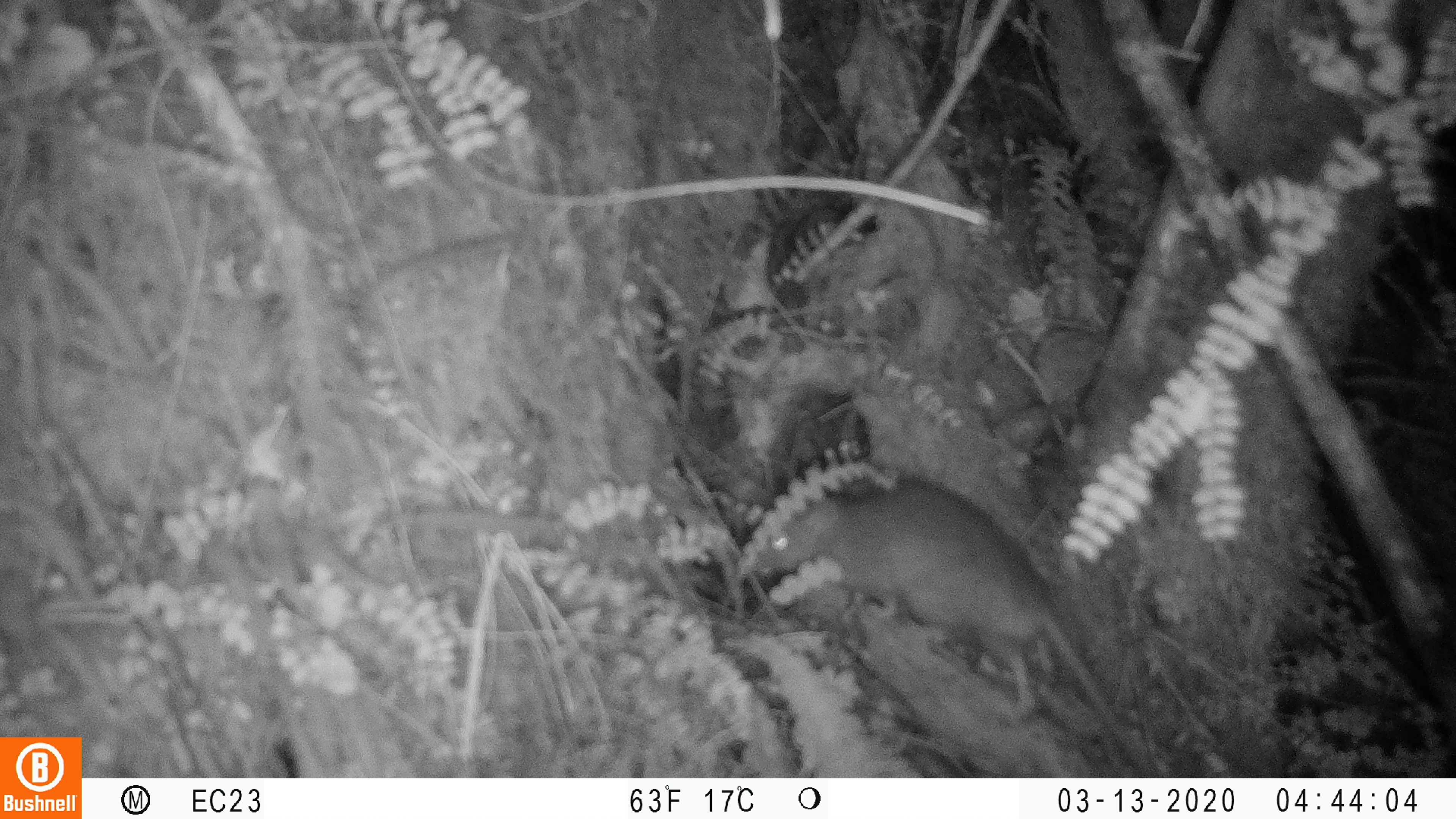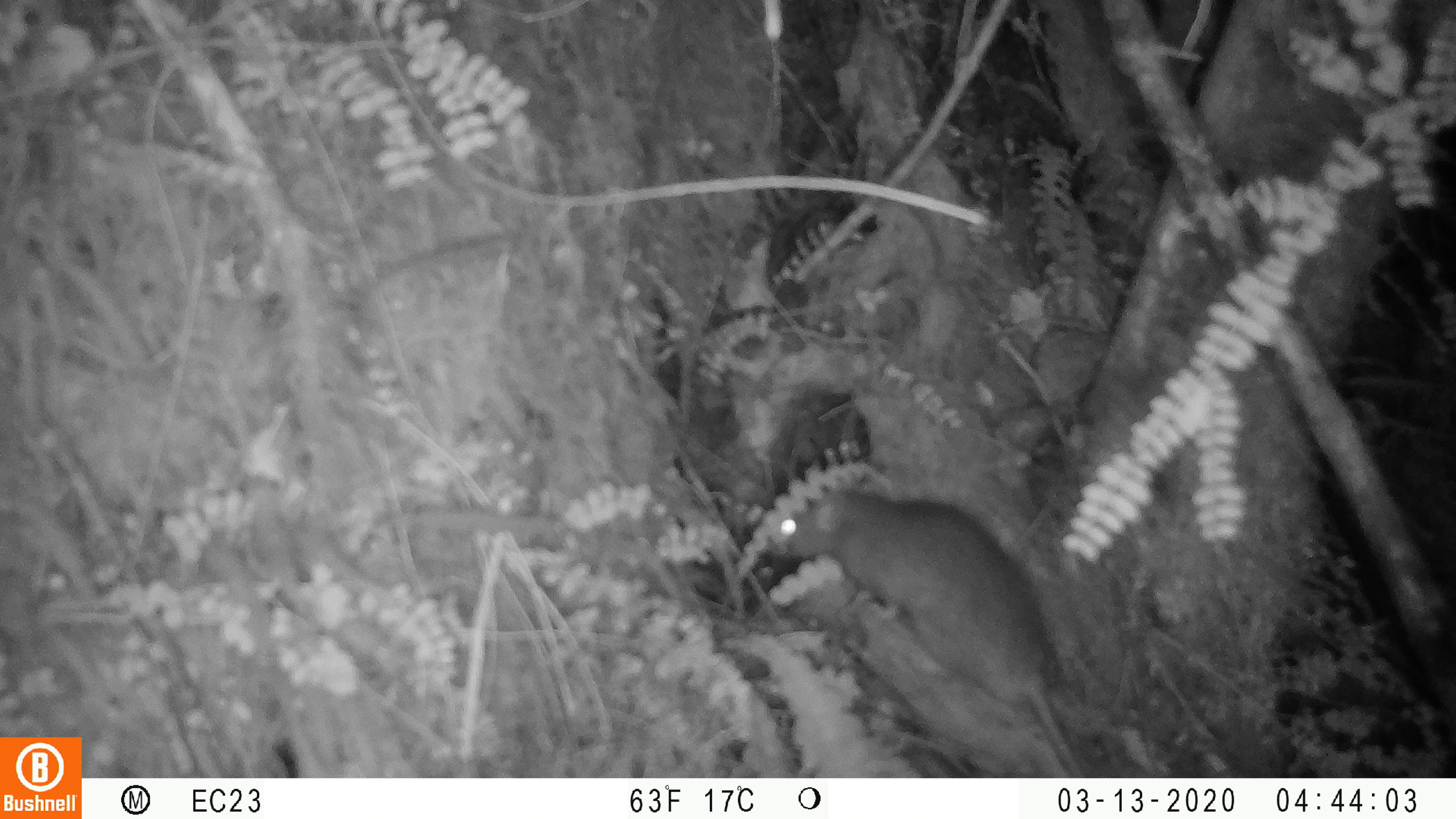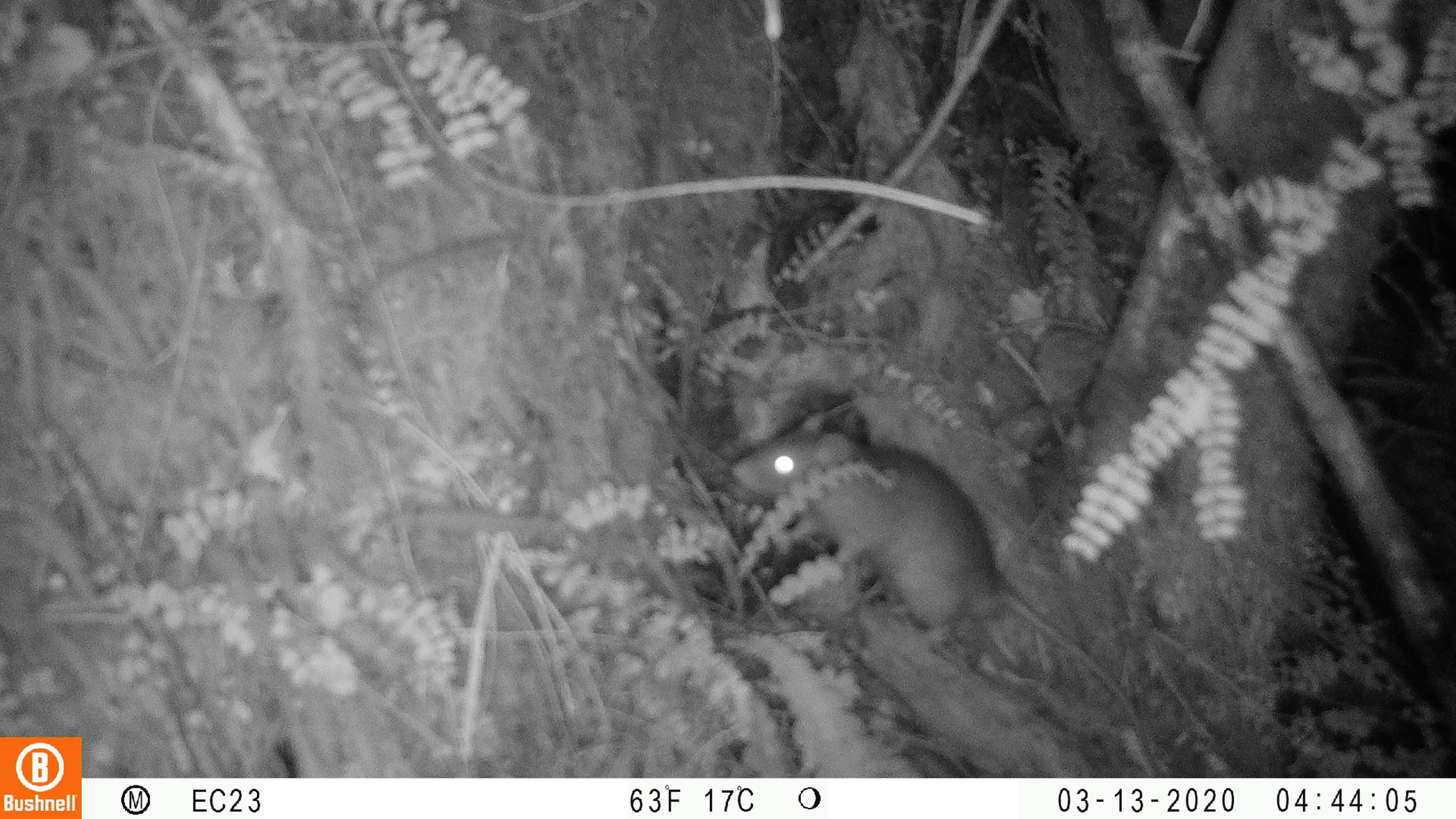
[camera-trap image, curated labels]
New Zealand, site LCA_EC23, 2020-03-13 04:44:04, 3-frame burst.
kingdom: Animalia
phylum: Chordata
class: Mammalia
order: Rodentia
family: Muridae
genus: Rattus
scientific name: Rattus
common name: rat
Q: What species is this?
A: Rat (Rattus).